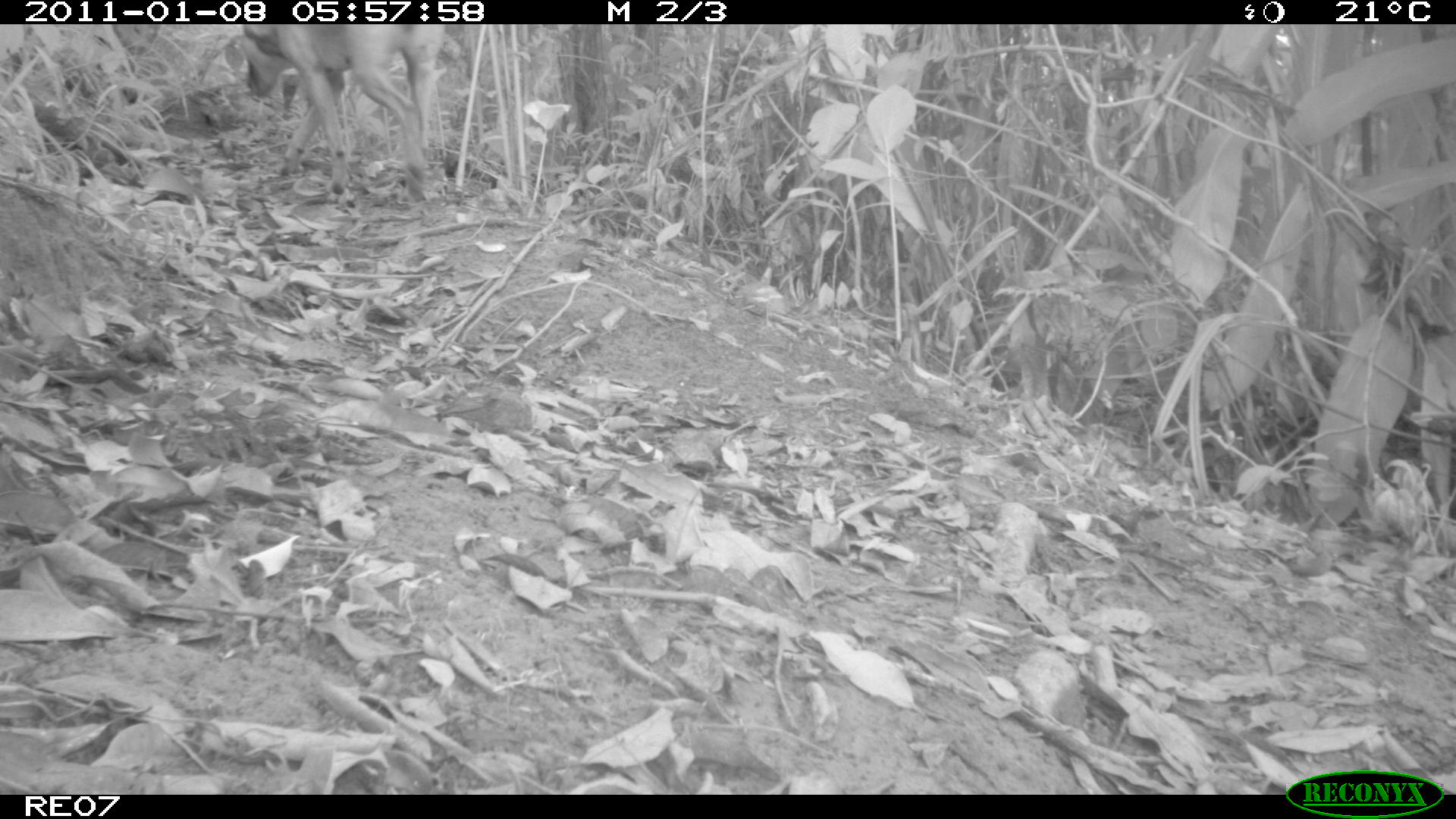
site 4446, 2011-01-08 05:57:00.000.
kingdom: Animalia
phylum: Chordata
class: Mammalia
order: Carnivora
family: Canidae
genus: Canis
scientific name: Canis familiaris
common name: domestic dog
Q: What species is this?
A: Canis familiaris (domestic dog).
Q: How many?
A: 2.